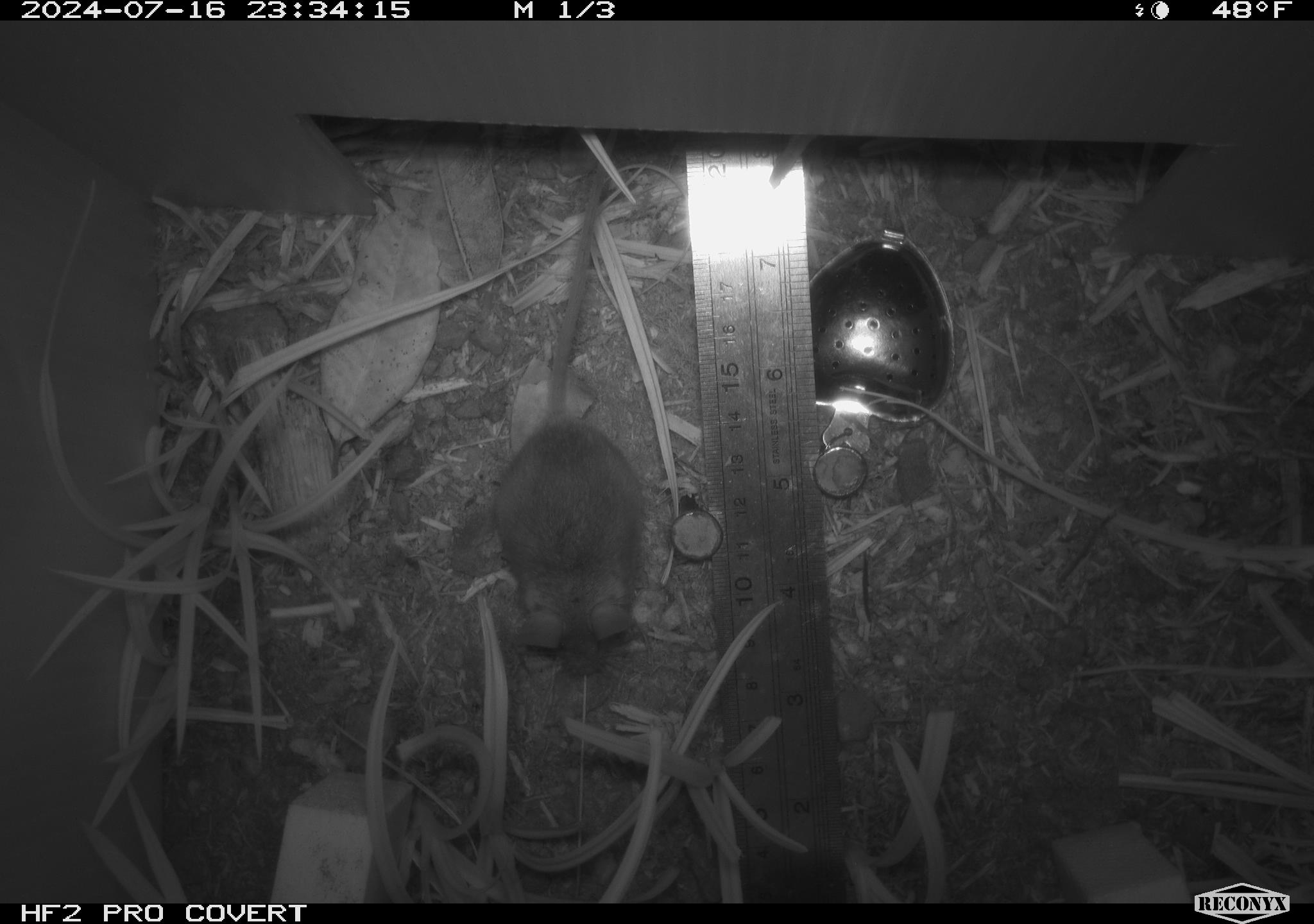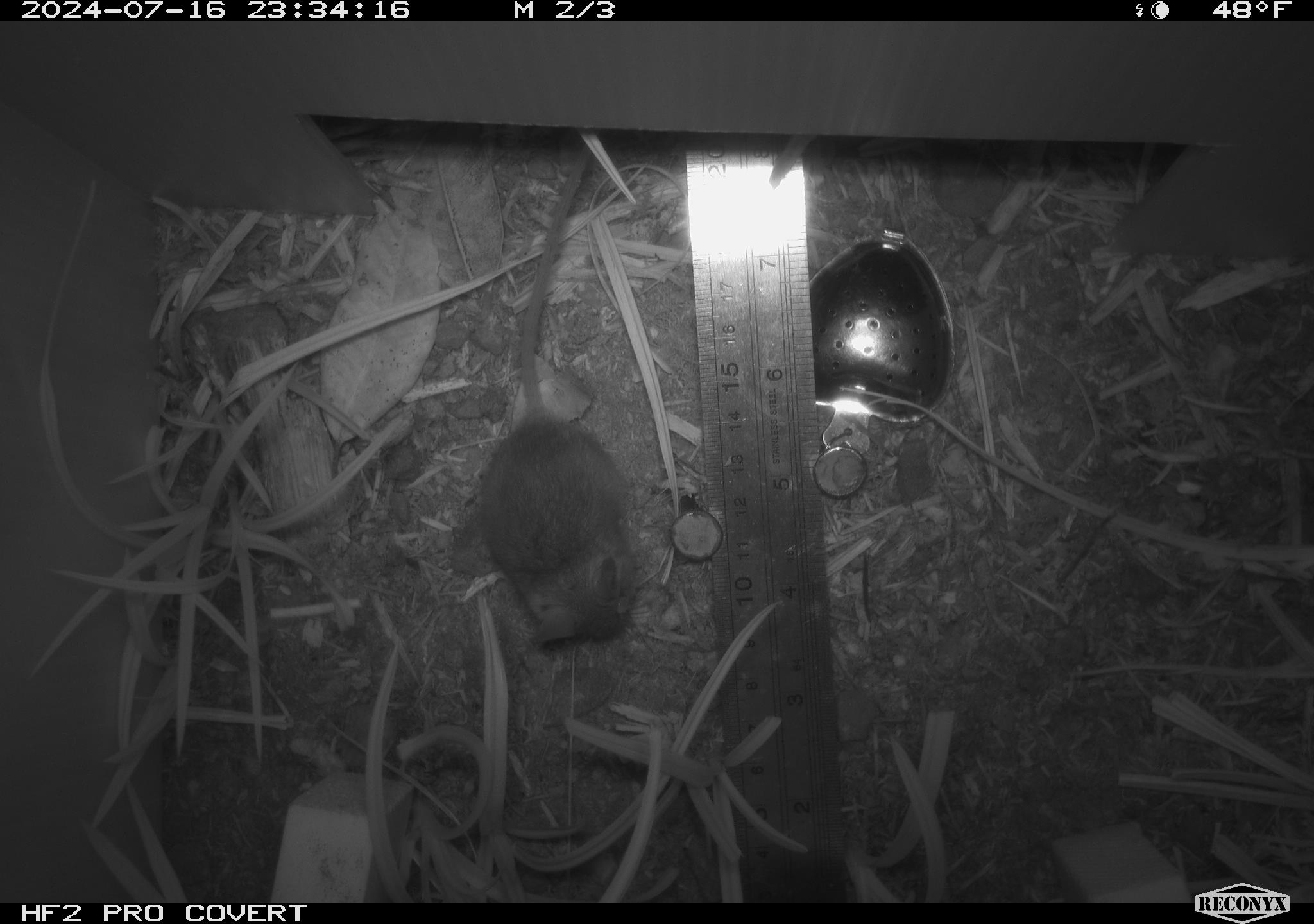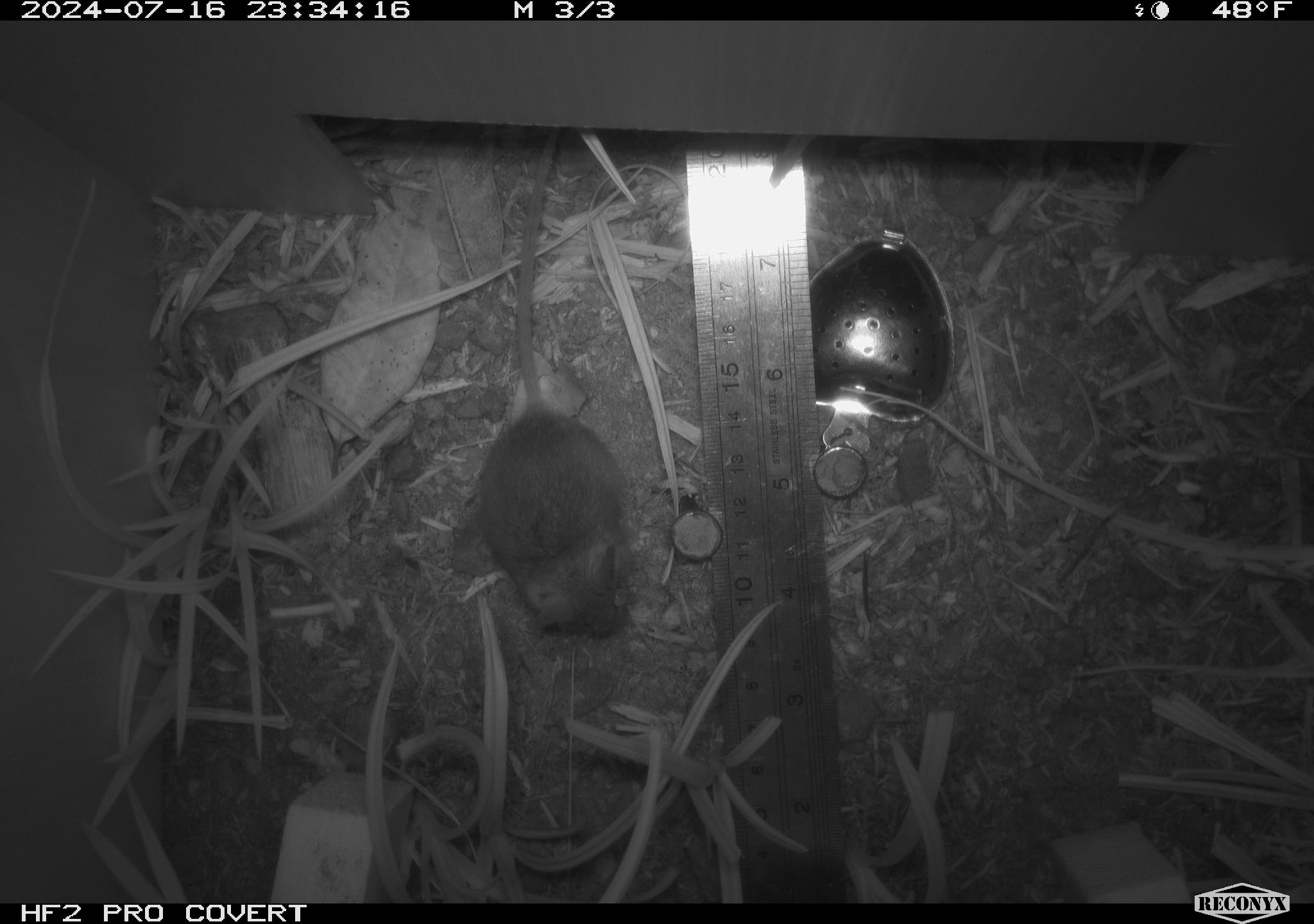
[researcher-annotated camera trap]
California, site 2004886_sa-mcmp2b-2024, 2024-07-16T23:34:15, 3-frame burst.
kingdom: Animalia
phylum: Chordata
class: Mammalia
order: Rodentia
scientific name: Rodentia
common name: mouse species